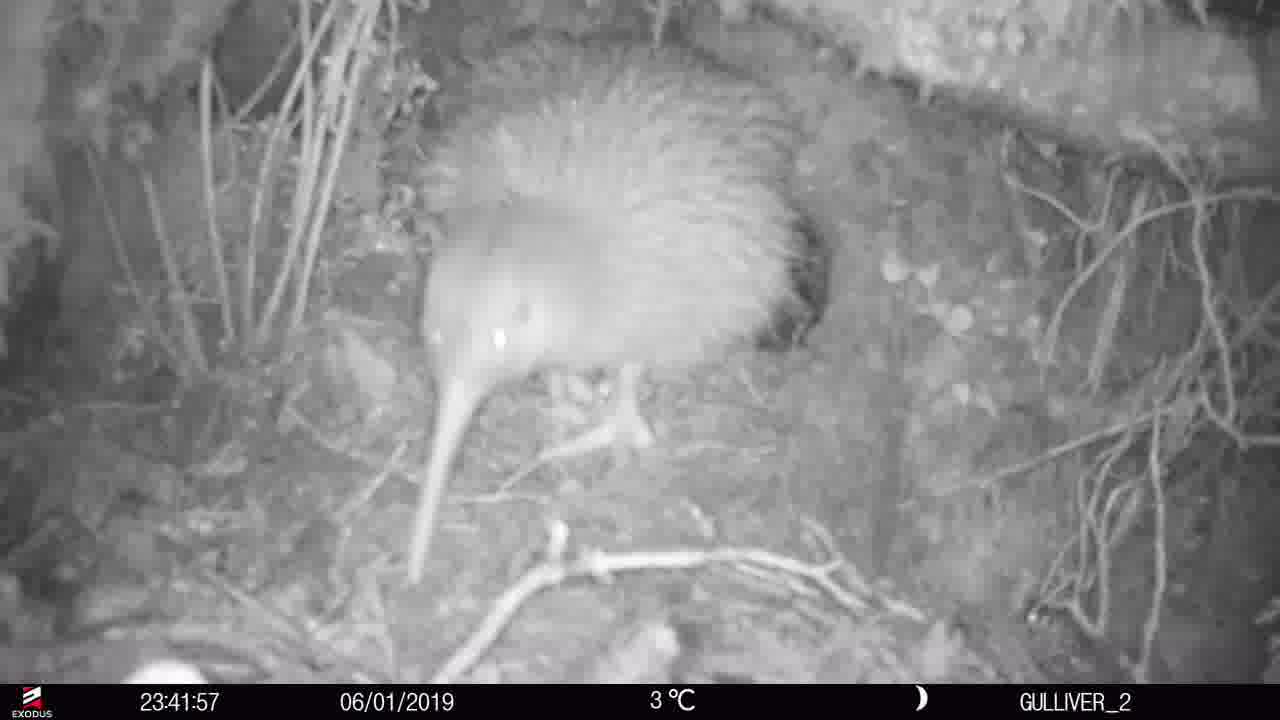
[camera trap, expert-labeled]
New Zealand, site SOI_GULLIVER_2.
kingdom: Animalia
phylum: Chordata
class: Aves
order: Apterygiformes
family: Apterygidae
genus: Apteryx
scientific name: Apteryx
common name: kiwi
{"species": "kiwi (Apteryx)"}